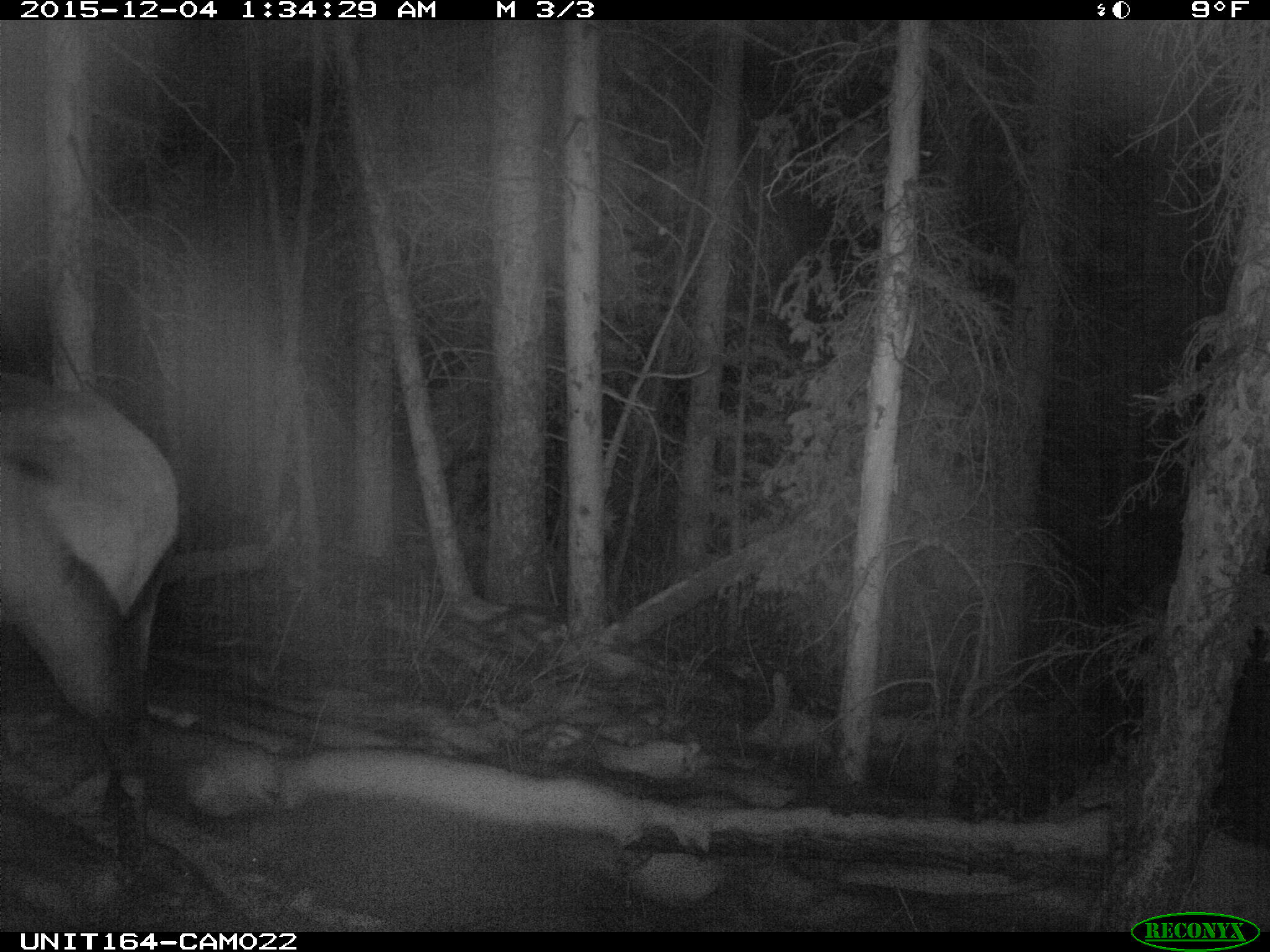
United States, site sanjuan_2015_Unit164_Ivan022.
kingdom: Animalia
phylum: Chordata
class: Mammalia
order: Artiodactyla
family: Cervidae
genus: Cervus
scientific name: Cervus elaphus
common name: red deer